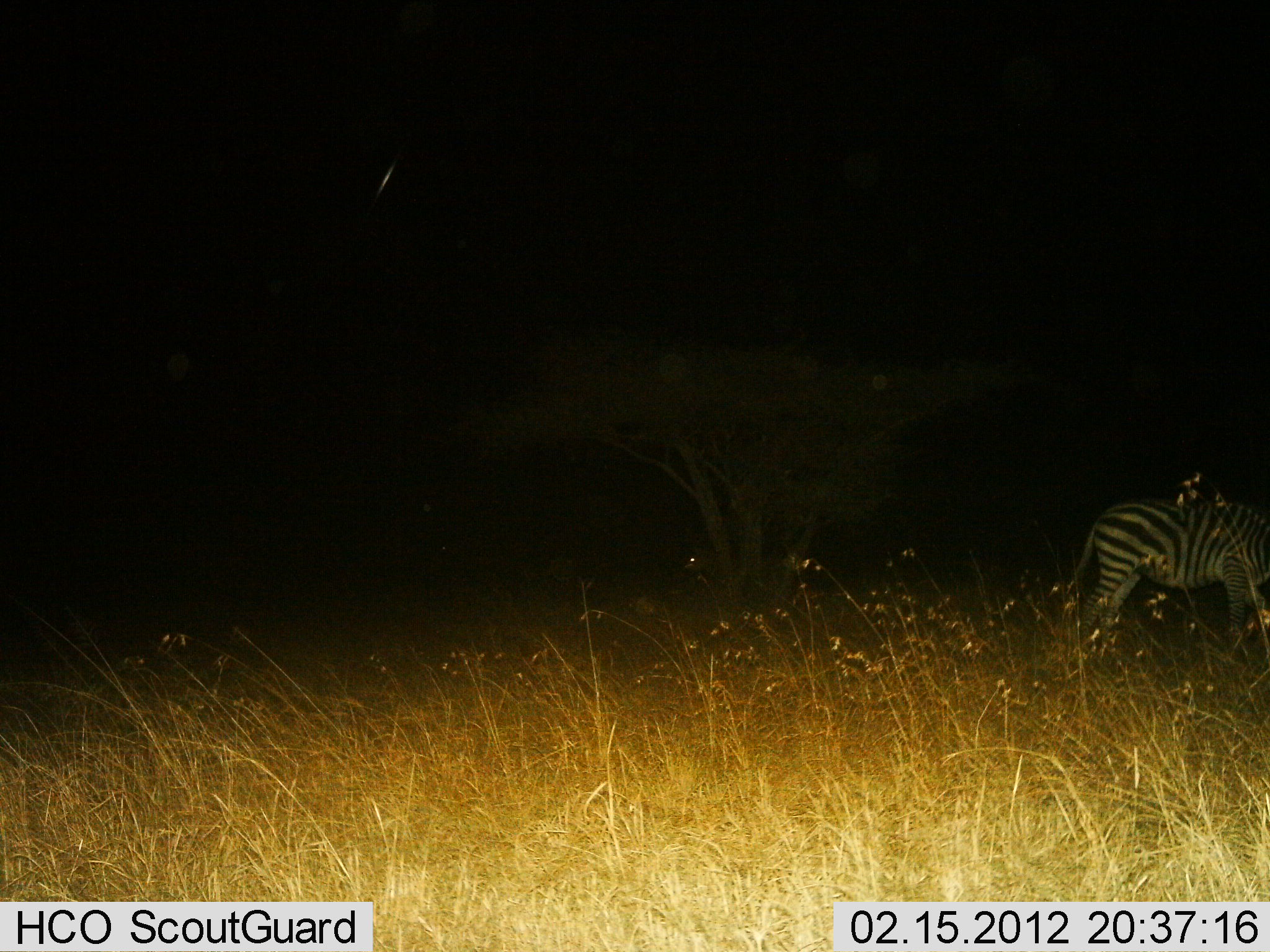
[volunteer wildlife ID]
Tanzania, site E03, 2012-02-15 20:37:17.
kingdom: Animalia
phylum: Chordata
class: Mammalia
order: Perissodactyla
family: Equidae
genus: Equus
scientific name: Equus quagga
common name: plains zebra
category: zebra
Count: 1.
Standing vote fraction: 73%.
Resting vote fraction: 0%.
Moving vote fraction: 0%.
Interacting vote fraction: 0%.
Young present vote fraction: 0%.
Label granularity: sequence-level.